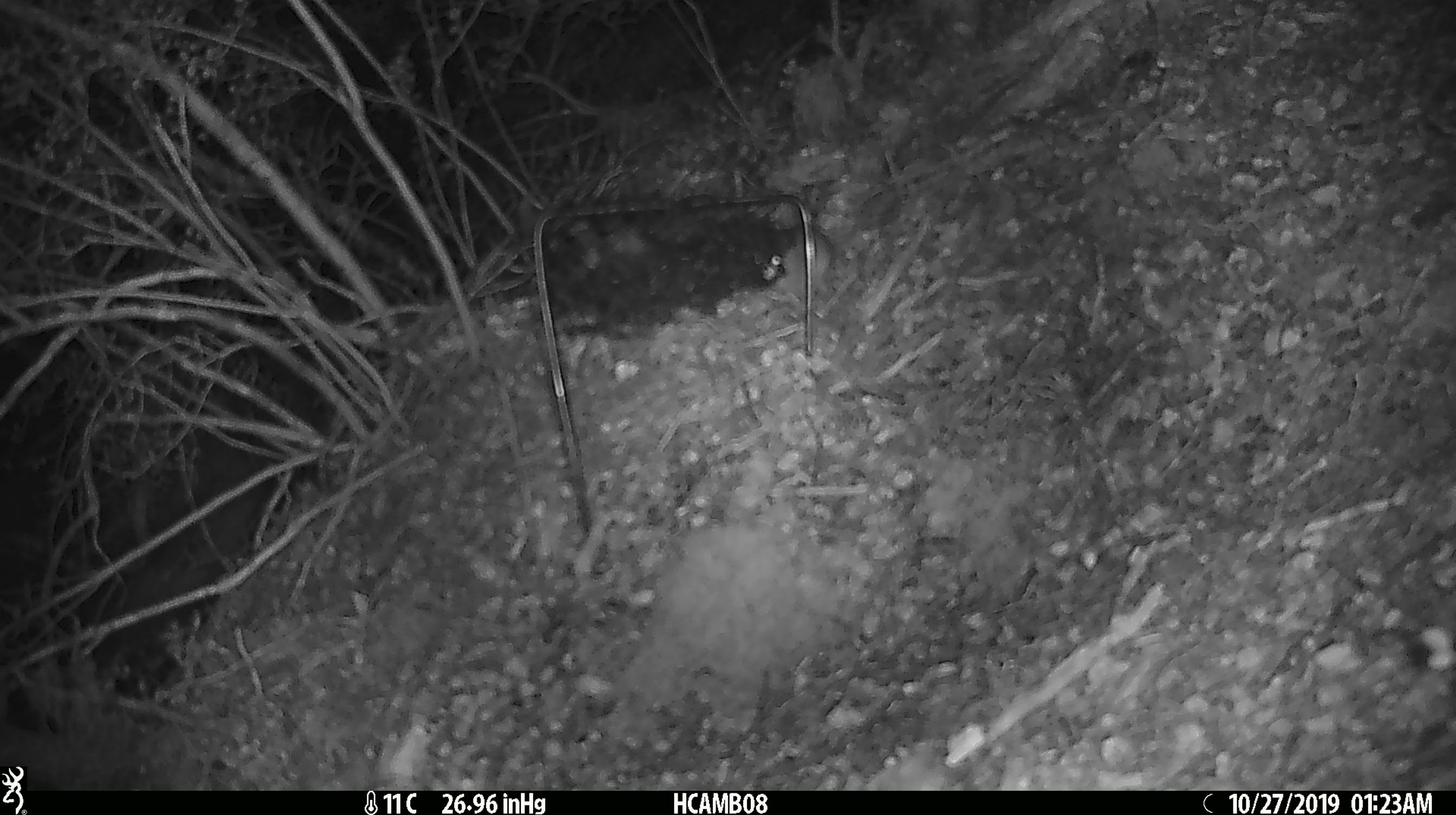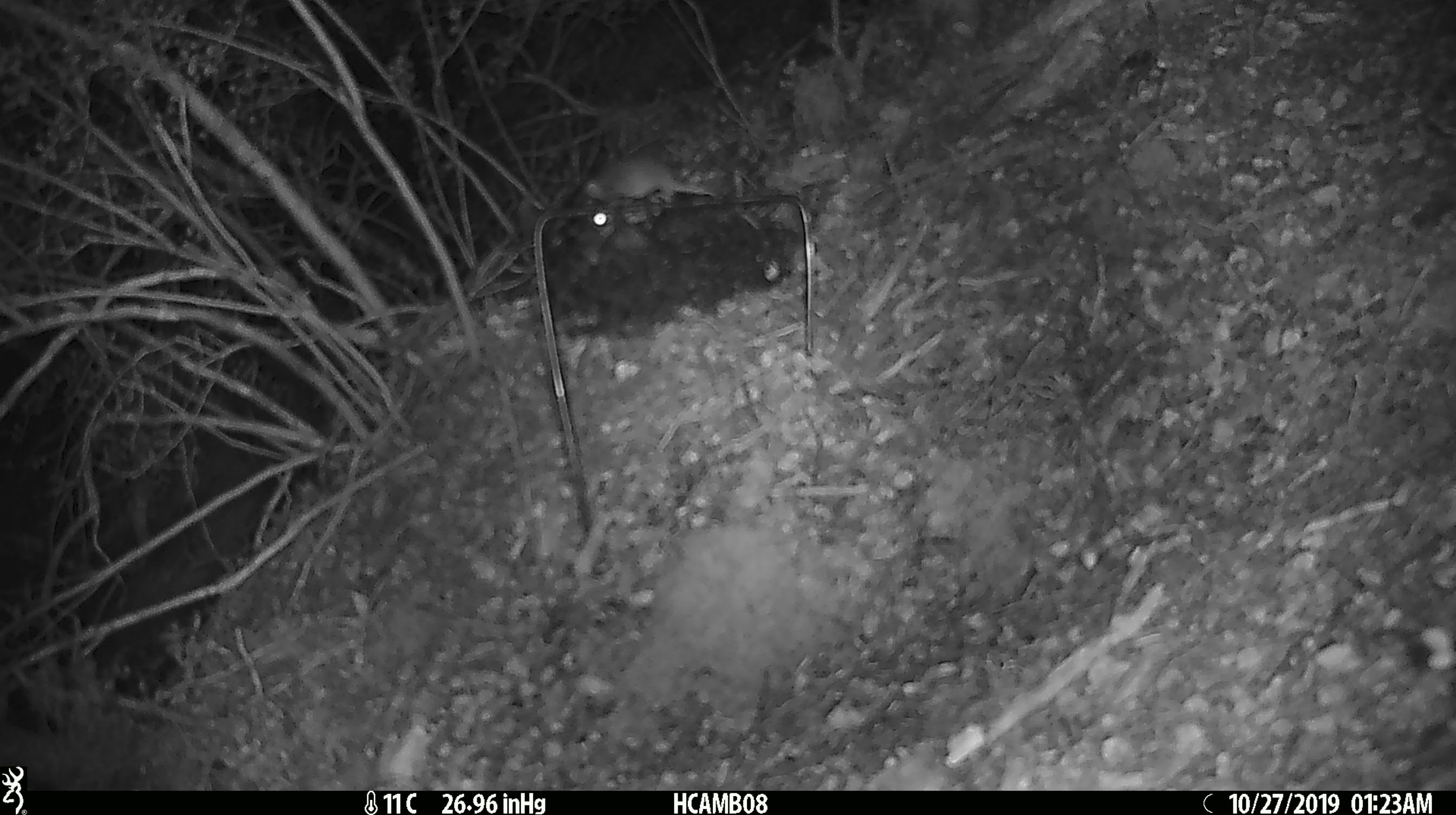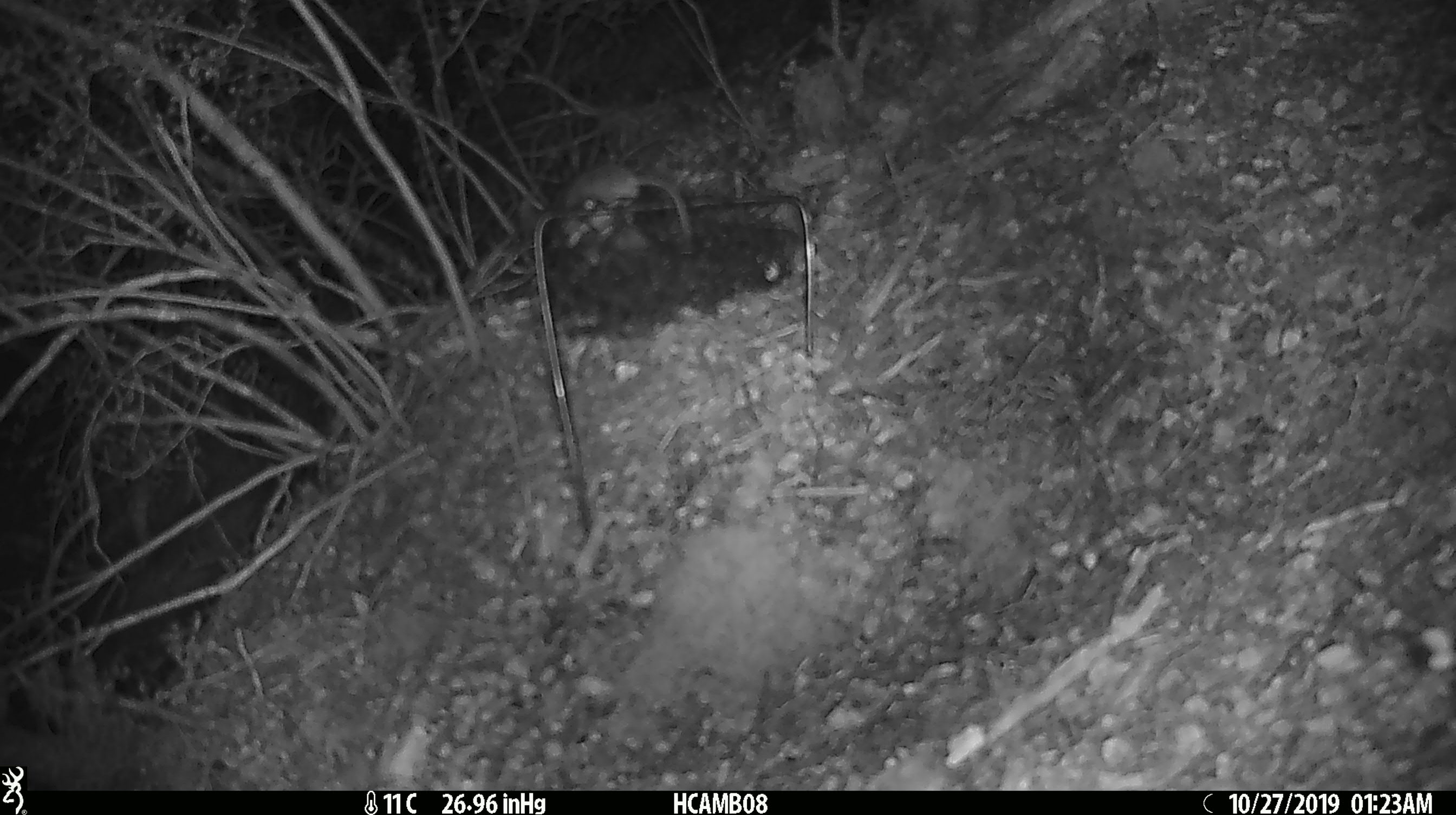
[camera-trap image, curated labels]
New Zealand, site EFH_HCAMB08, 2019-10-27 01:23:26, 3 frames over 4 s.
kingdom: Animalia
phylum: Chordata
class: Mammalia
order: Rodentia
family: Muridae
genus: Mus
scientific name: Mus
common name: mouse